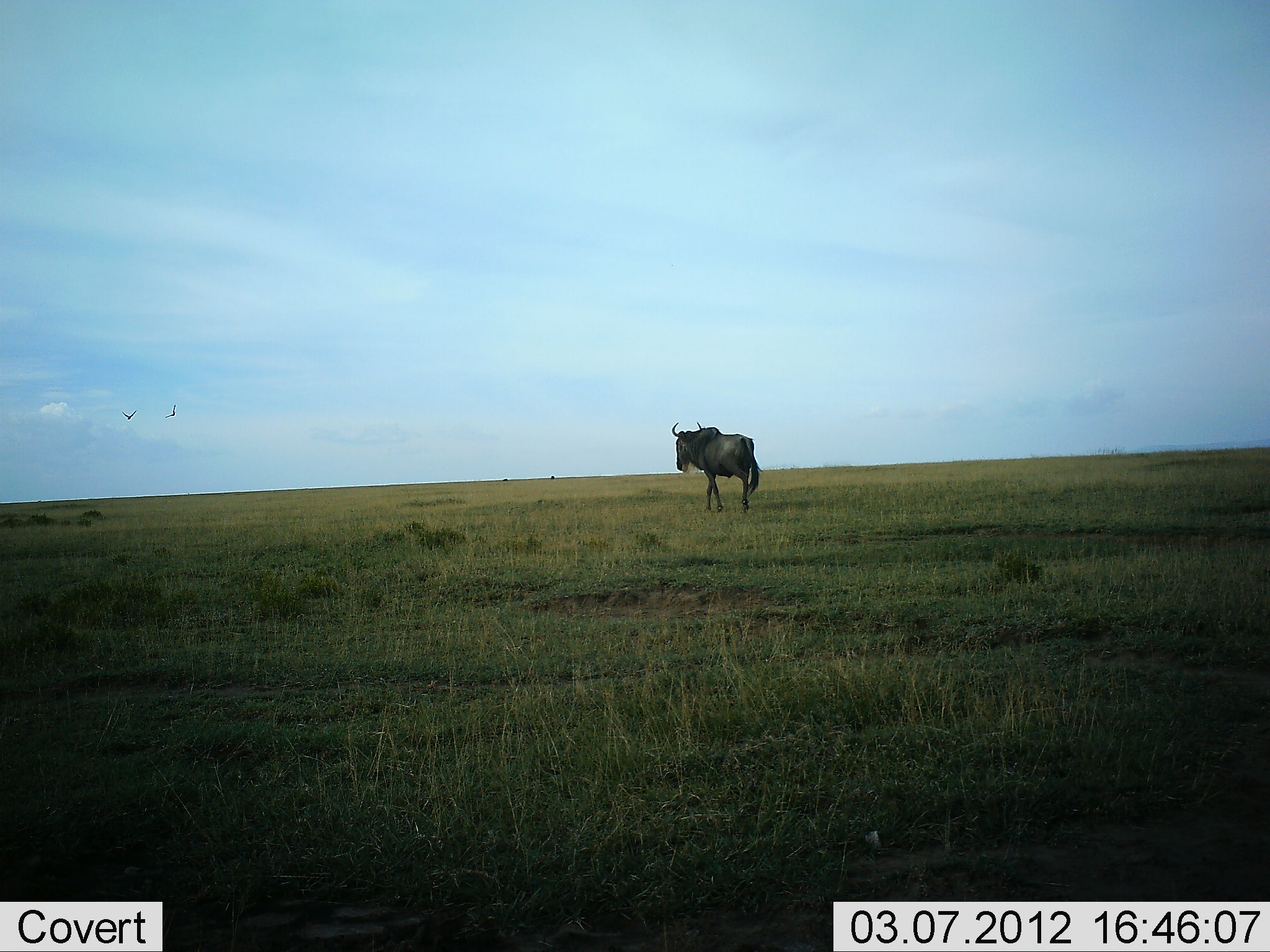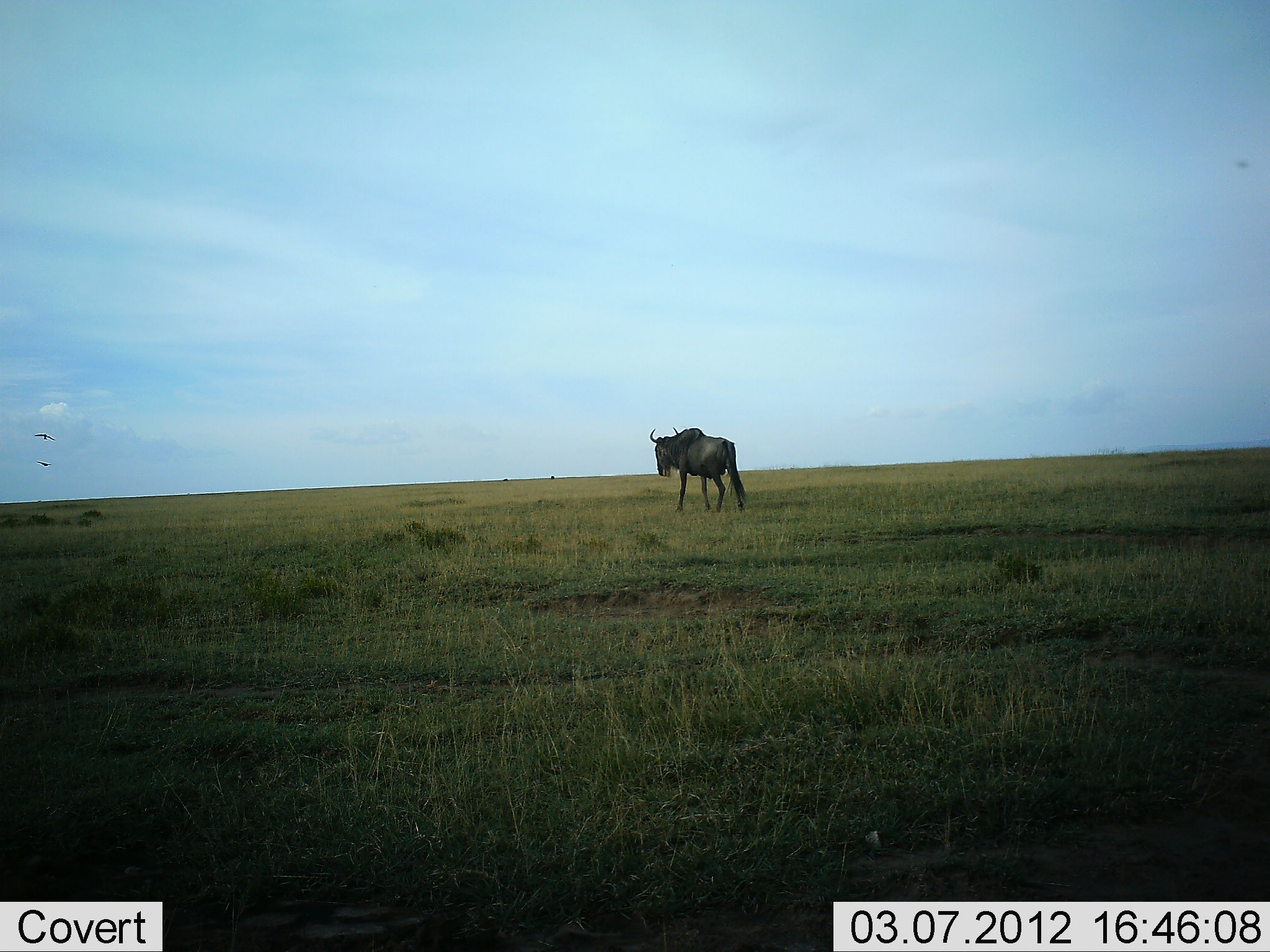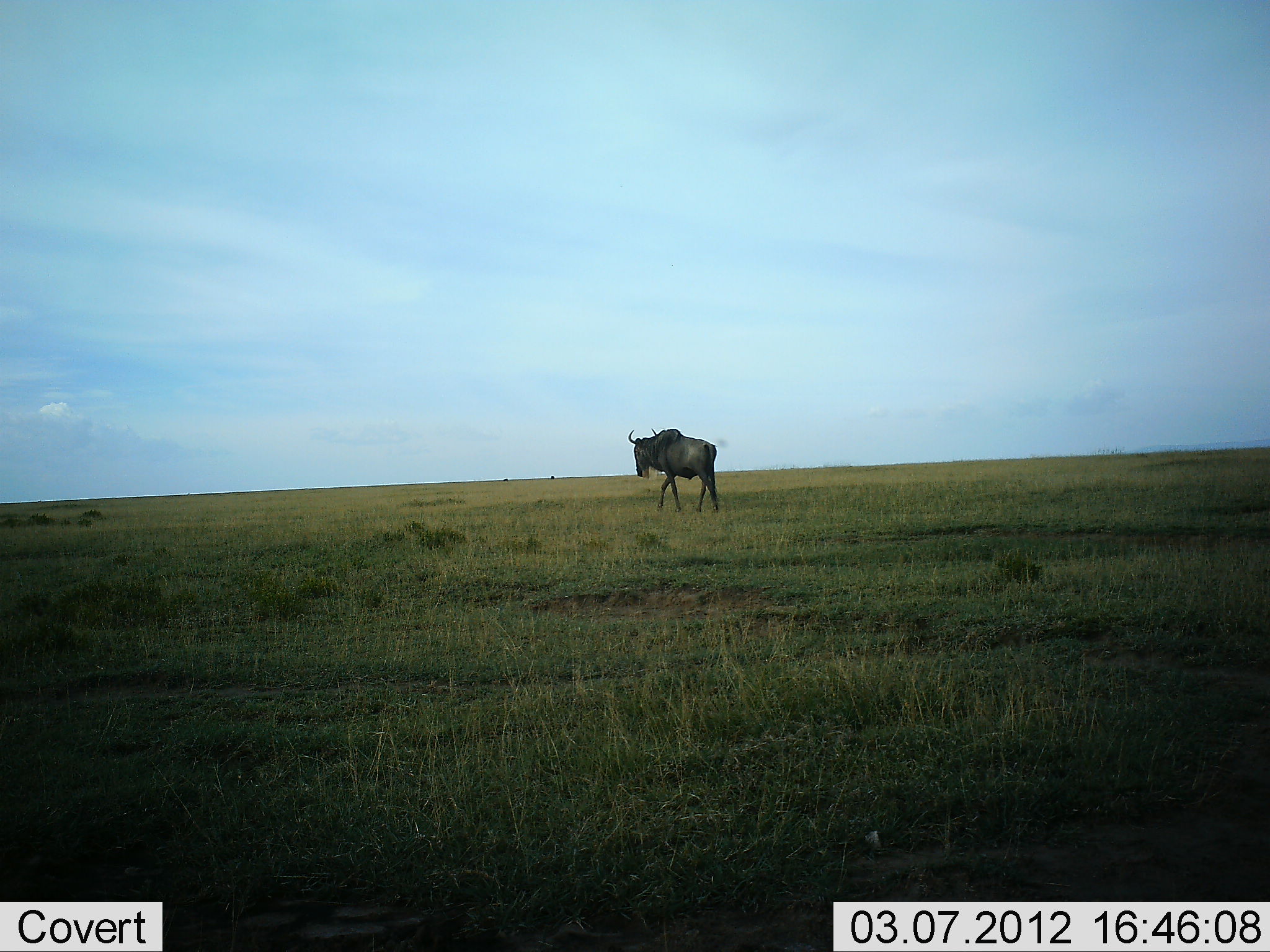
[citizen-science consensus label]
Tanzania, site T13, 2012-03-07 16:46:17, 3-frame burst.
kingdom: Animalia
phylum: Chordata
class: Mammalia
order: Artiodactyla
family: Bovidae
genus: Connochaetes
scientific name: Connochaetes taurinus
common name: blue wildebeest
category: wildebeest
Wildebeest (blue wildebeest) (Connochaetes taurinus), count 1. Behavior (volunteer vote fractions): standing 0%, resting 0%, moving 100%, interacting 0%. Young present (vote fraction): 0%. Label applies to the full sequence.